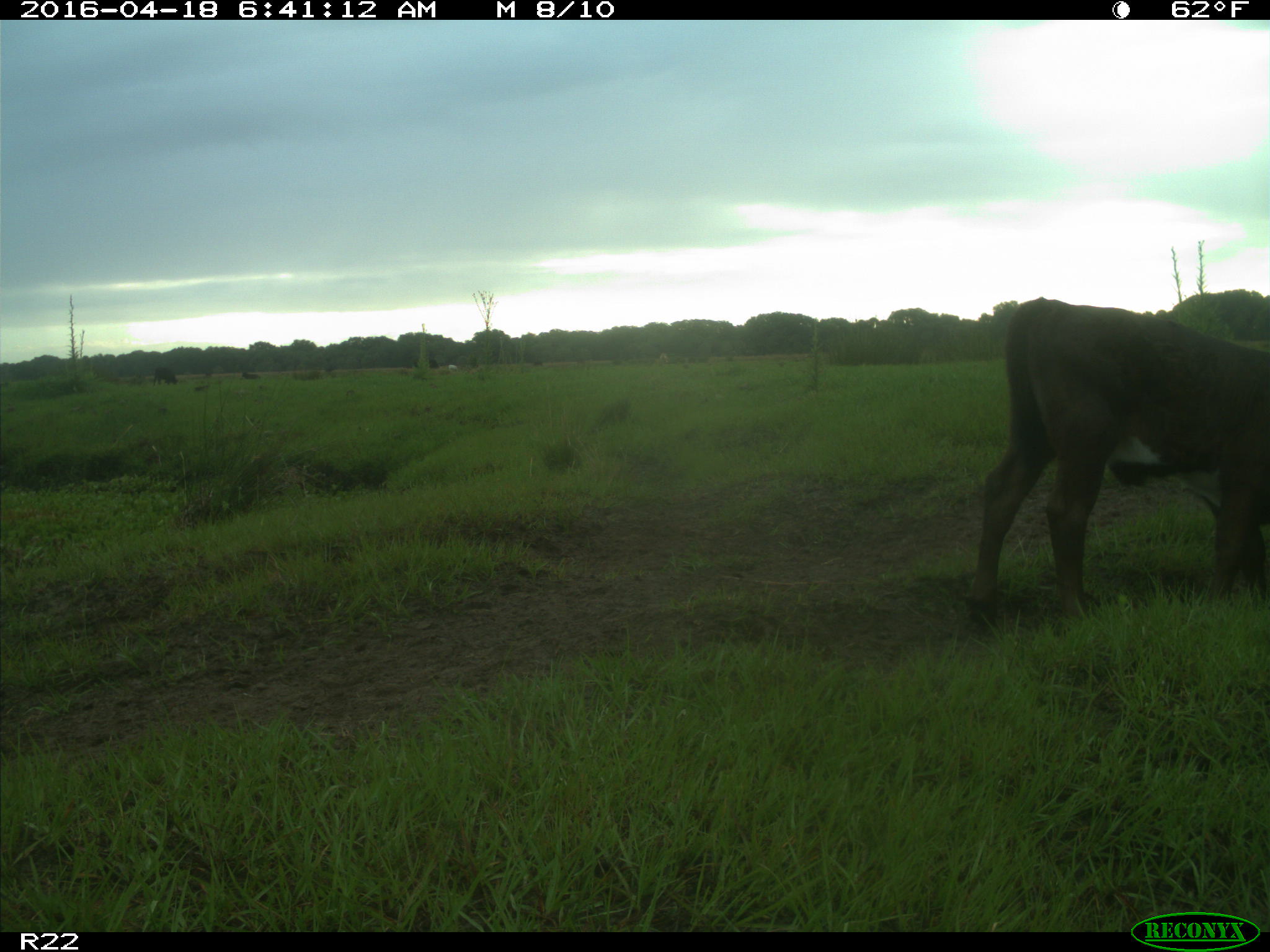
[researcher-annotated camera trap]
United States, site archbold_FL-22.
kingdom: Animalia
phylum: Chordata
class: Mammalia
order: Artiodactyla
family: Bovidae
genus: Bos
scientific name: Bos taurus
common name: domestic cow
Bos taurus (domestic cow).